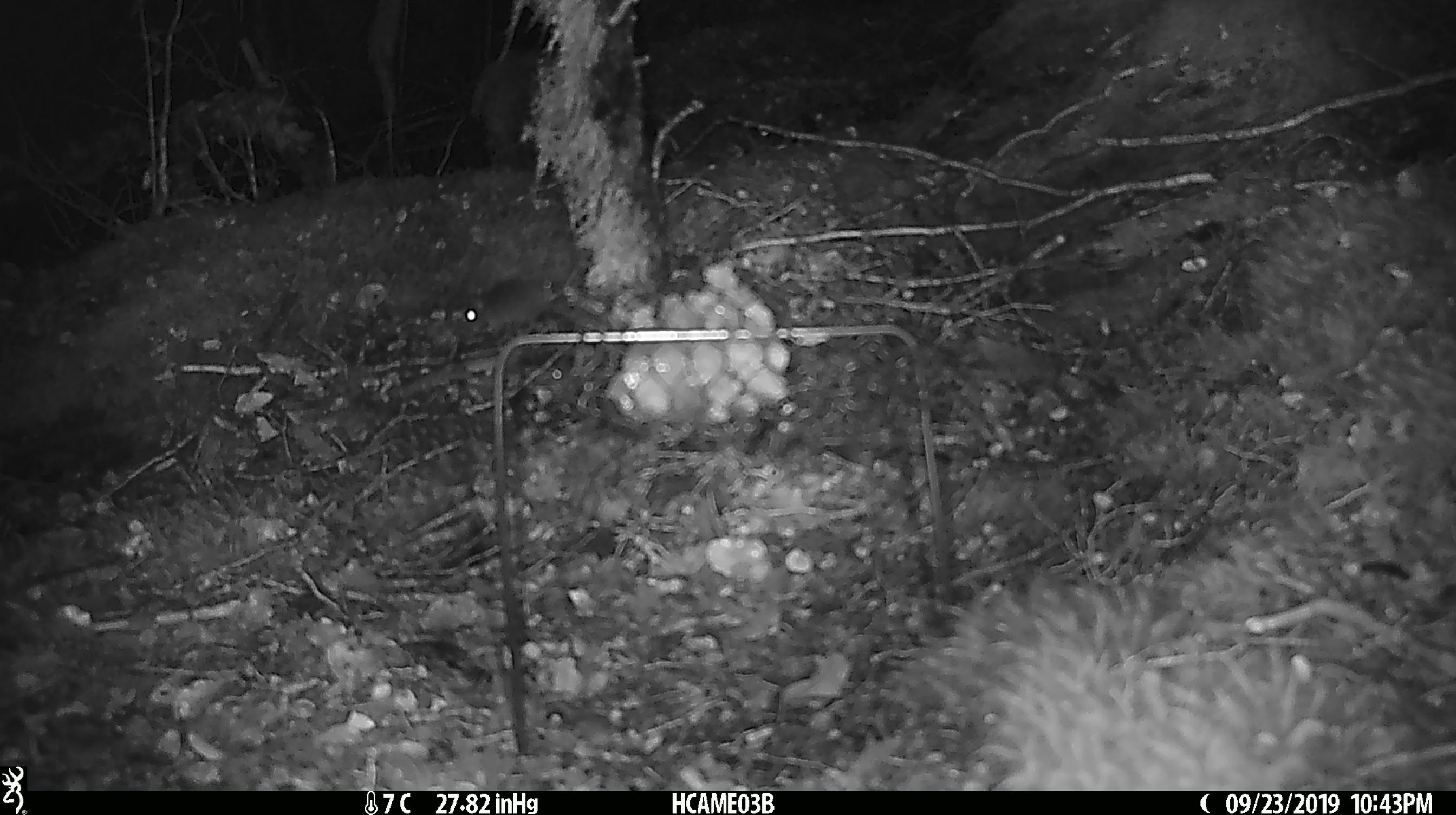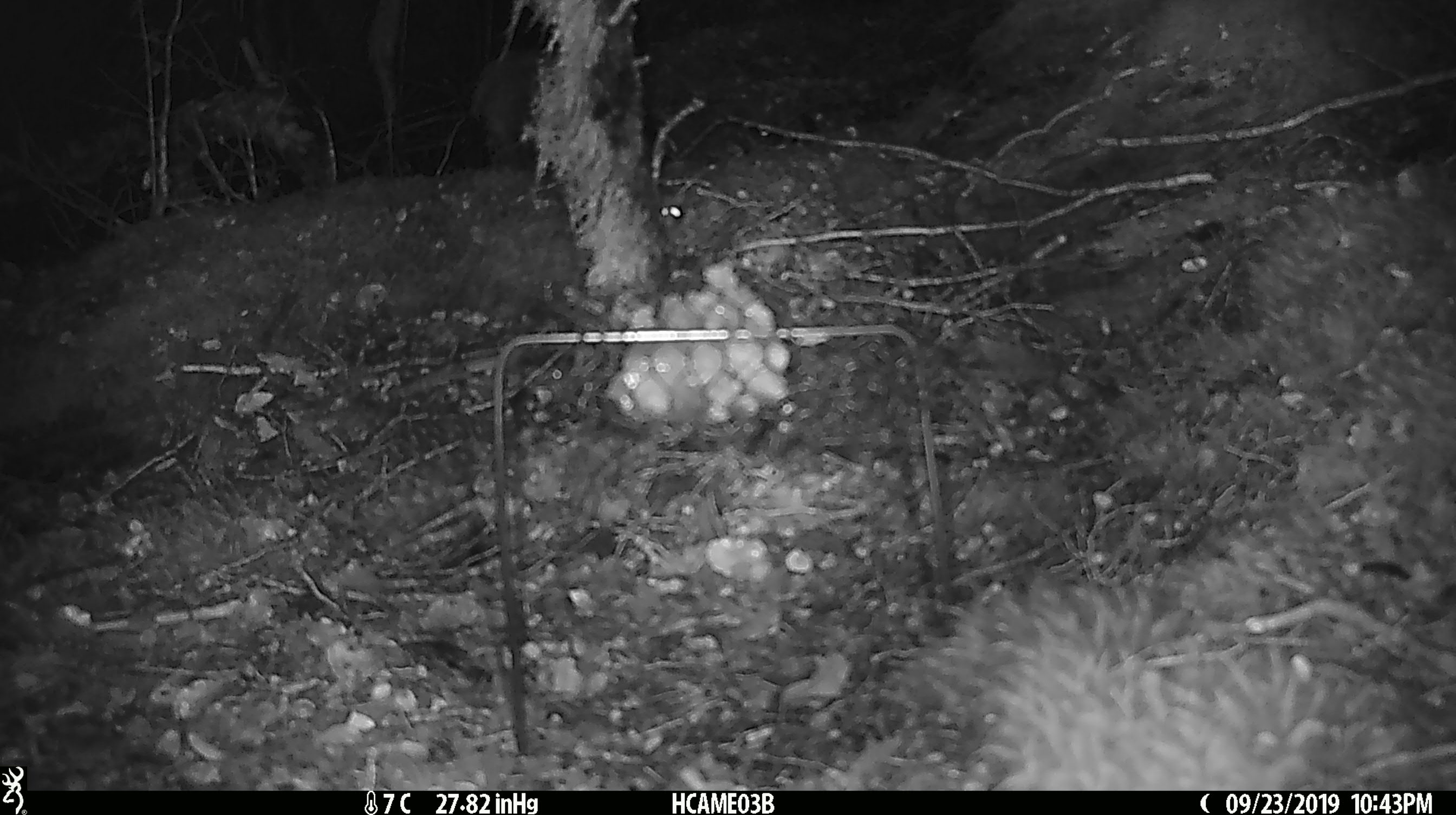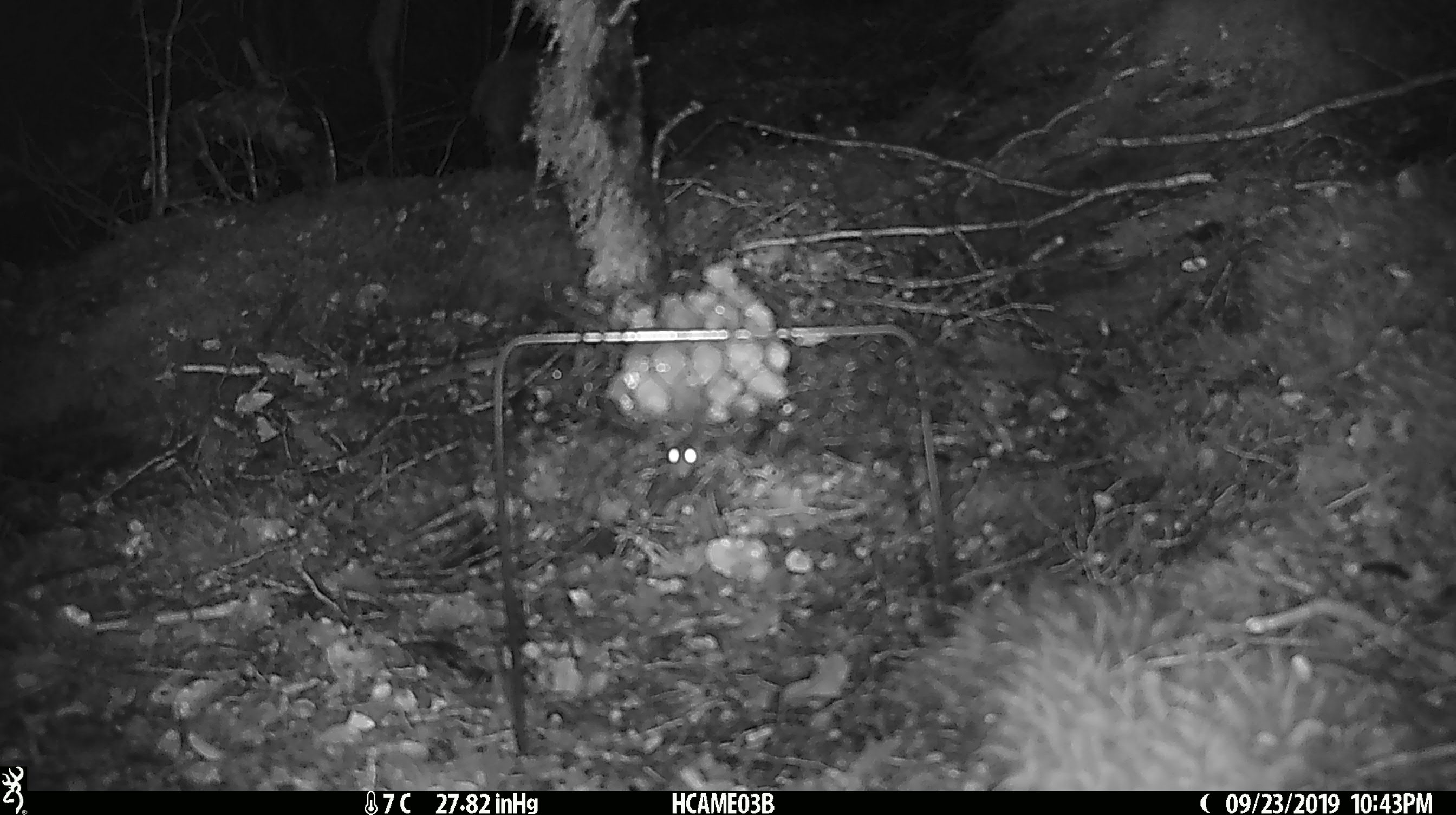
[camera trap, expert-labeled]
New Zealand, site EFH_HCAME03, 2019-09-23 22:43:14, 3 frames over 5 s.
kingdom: Animalia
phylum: Chordata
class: Mammalia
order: Rodentia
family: Muridae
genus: Mus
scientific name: Mus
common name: mouse